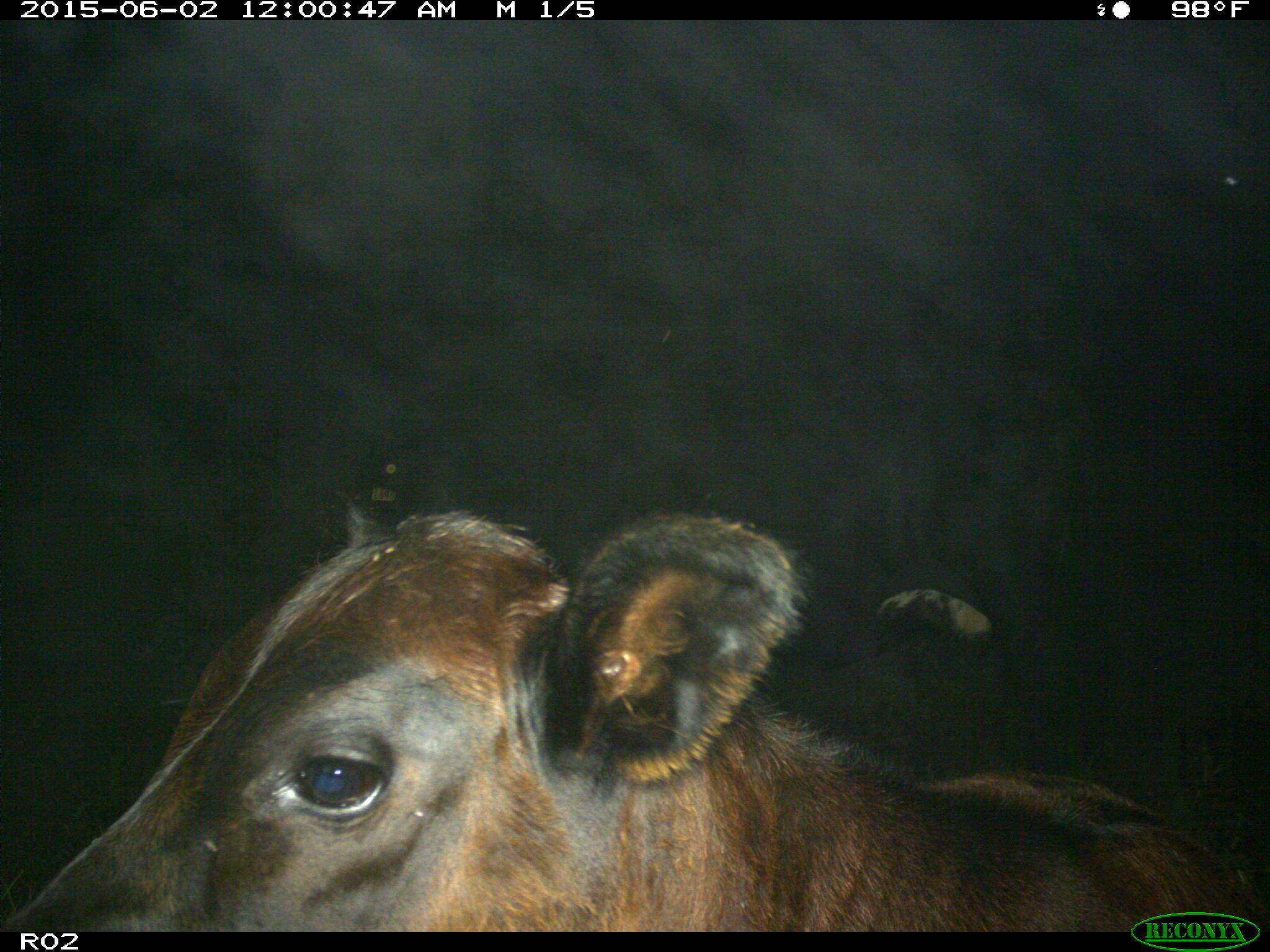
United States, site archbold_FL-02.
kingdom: Animalia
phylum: Chordata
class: Mammalia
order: Artiodactyla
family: Bovidae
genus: Bos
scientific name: Bos taurus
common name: domestic cow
Bos taurus (domestic cow).